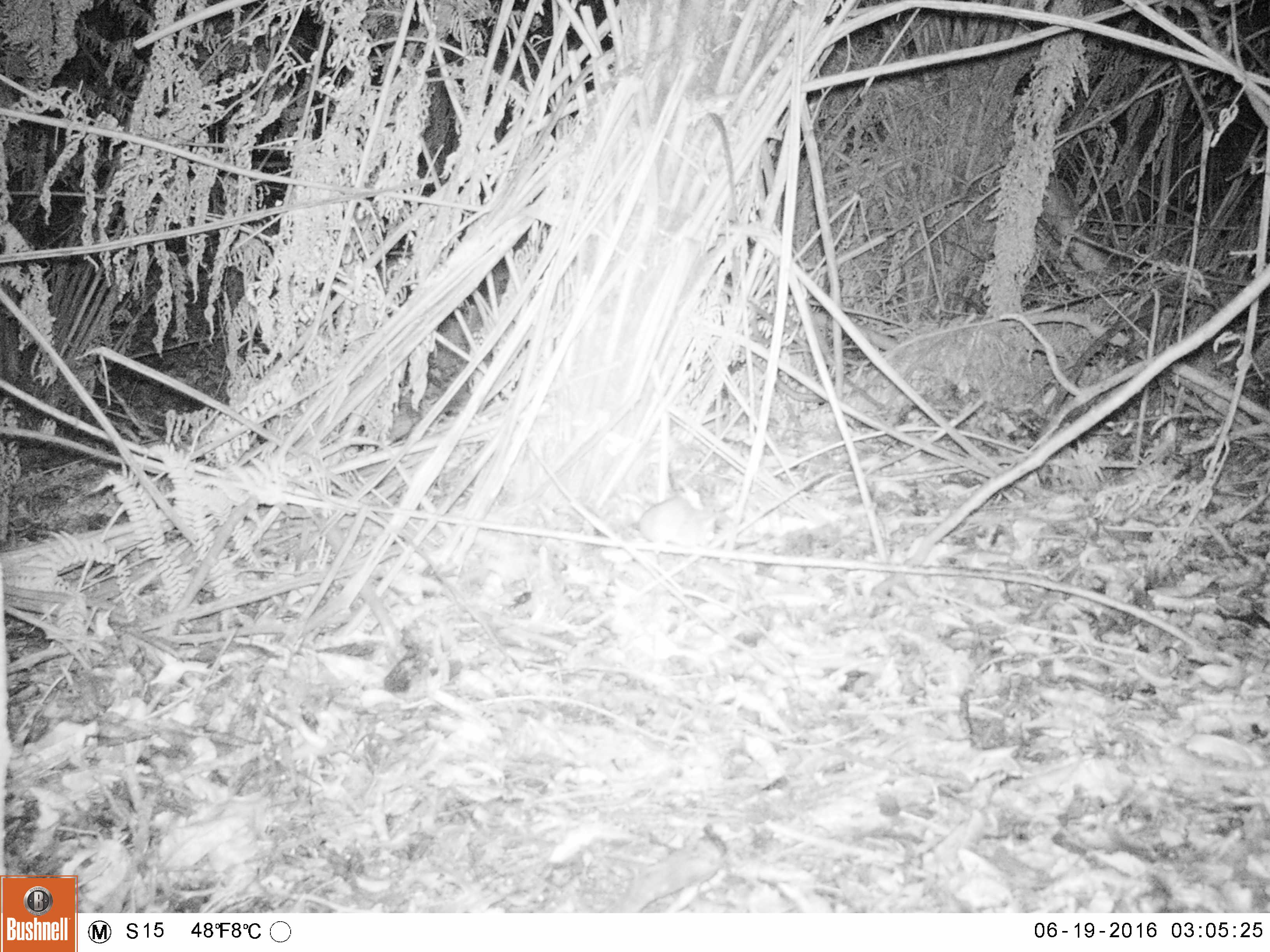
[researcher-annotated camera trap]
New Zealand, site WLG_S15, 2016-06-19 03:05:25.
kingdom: Animalia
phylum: Chordata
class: Mammalia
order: Rodentia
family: Muridae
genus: Rattus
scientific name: Rattus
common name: rat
Rat (Rattus).